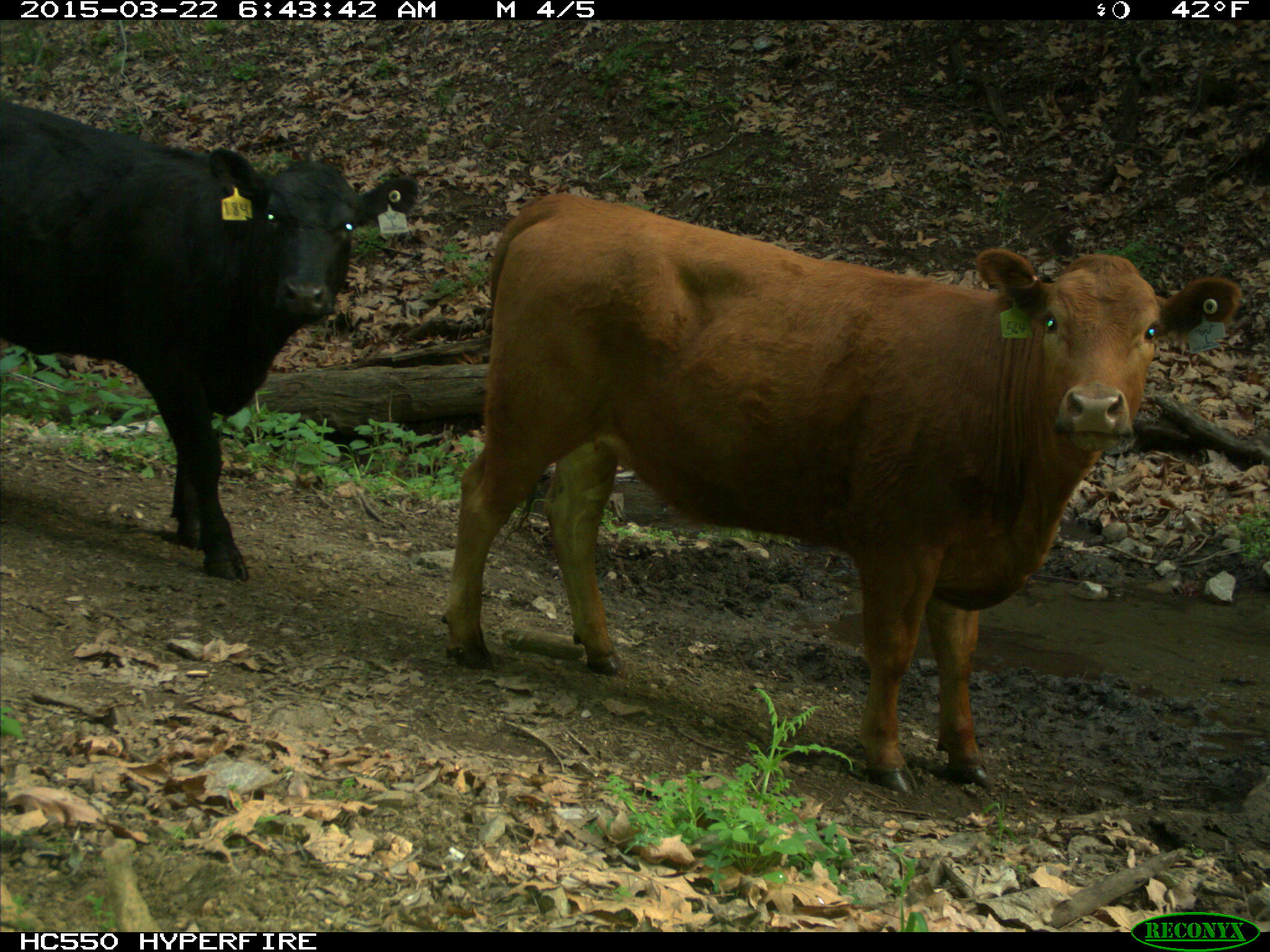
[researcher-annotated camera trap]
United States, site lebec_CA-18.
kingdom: Animalia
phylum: Chordata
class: Mammalia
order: Artiodactyla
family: Bovidae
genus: Bos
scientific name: Bos taurus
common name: domestic cow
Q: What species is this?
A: Bos taurus (domestic cow).